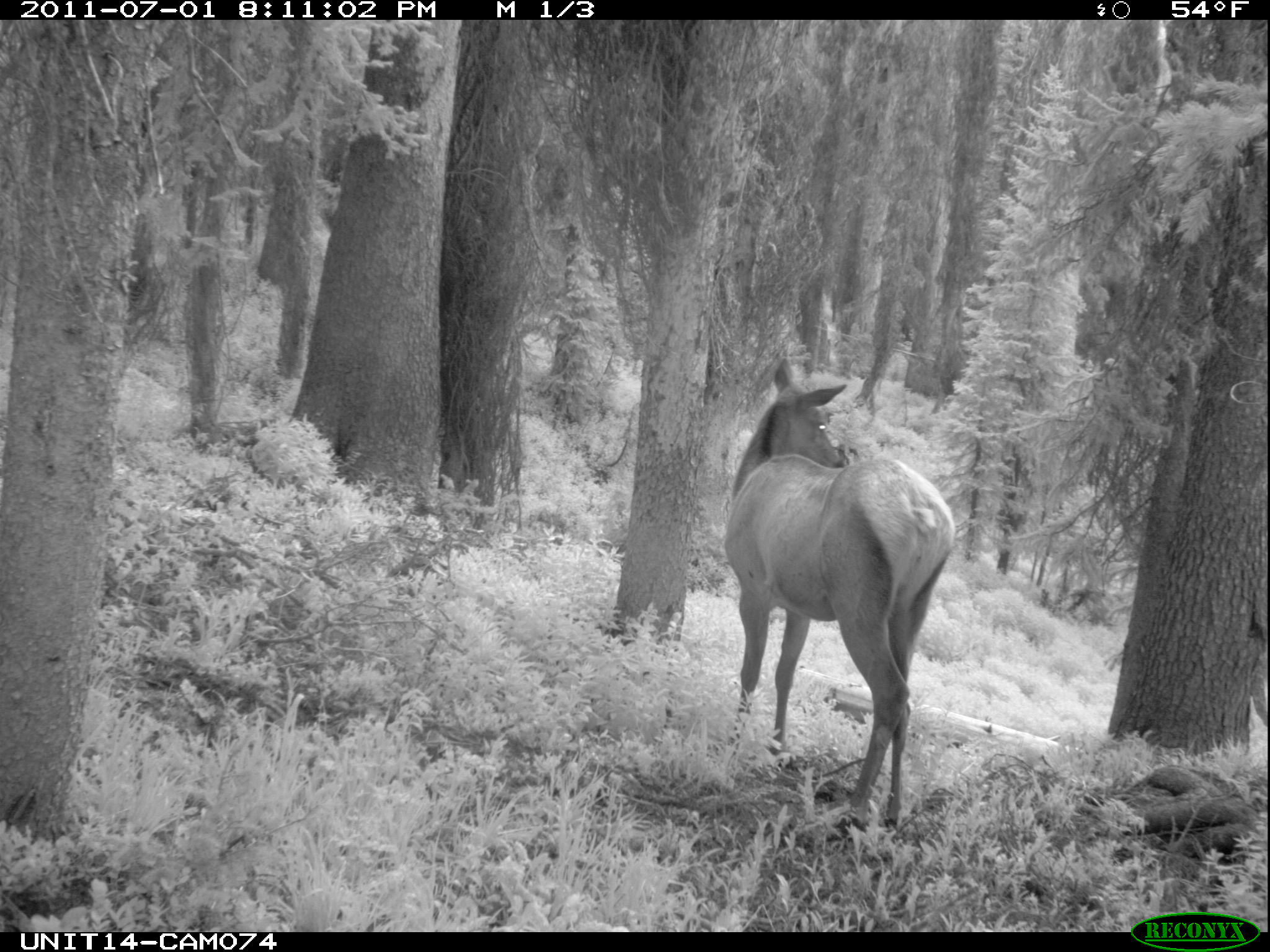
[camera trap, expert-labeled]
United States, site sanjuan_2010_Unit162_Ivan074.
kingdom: Animalia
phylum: Chordata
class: Mammalia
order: Artiodactyla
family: Cervidae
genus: Cervus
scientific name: Cervus elaphus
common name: red deer